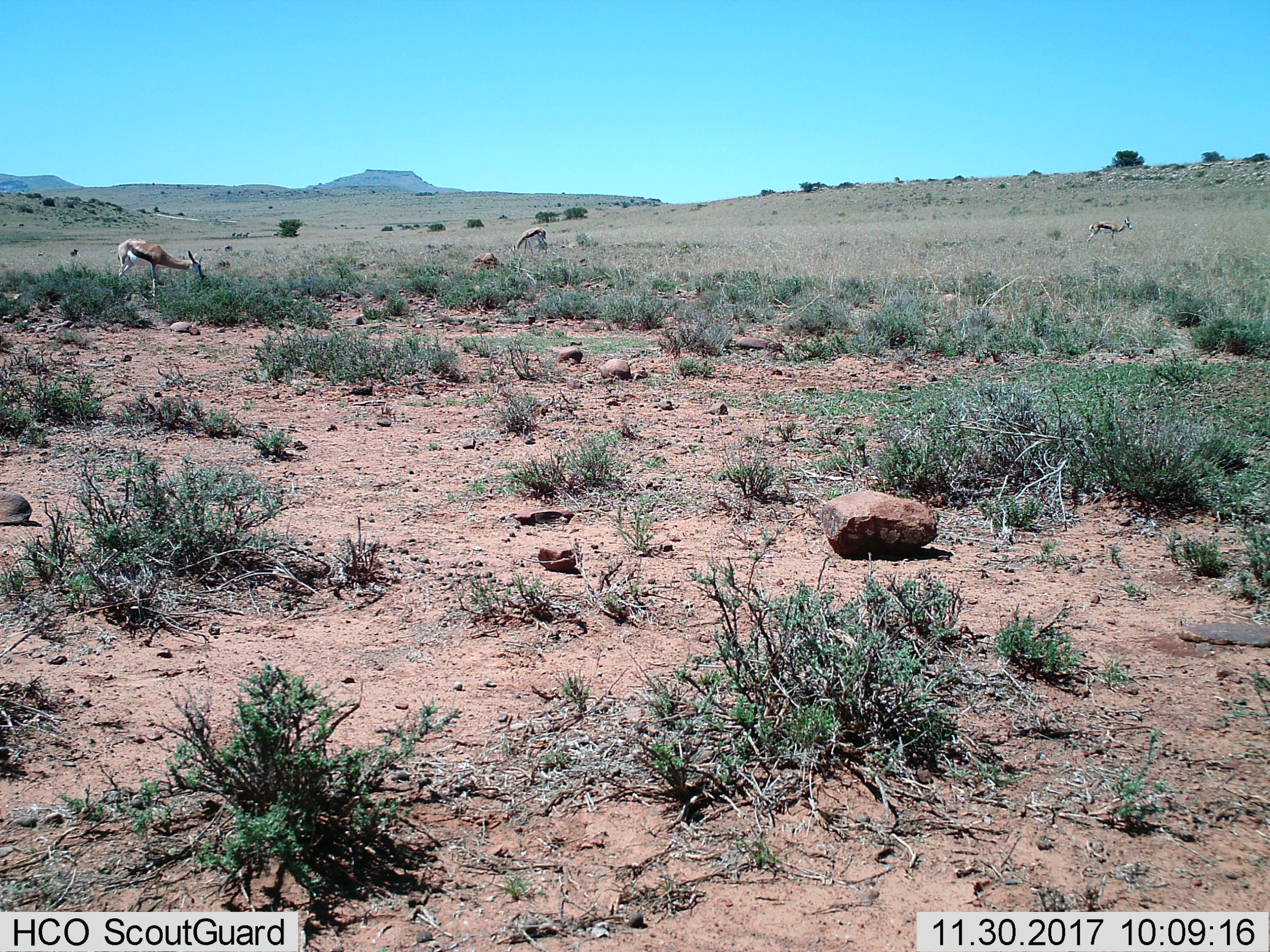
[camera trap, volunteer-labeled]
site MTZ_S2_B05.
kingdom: Animalia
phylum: Chordata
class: Mammalia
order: Artiodactyla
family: Bovidae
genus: Antidorcas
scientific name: Antidorcas marsupialis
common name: springbok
Springbok (Antidorcas marsupialis), count 3. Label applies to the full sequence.